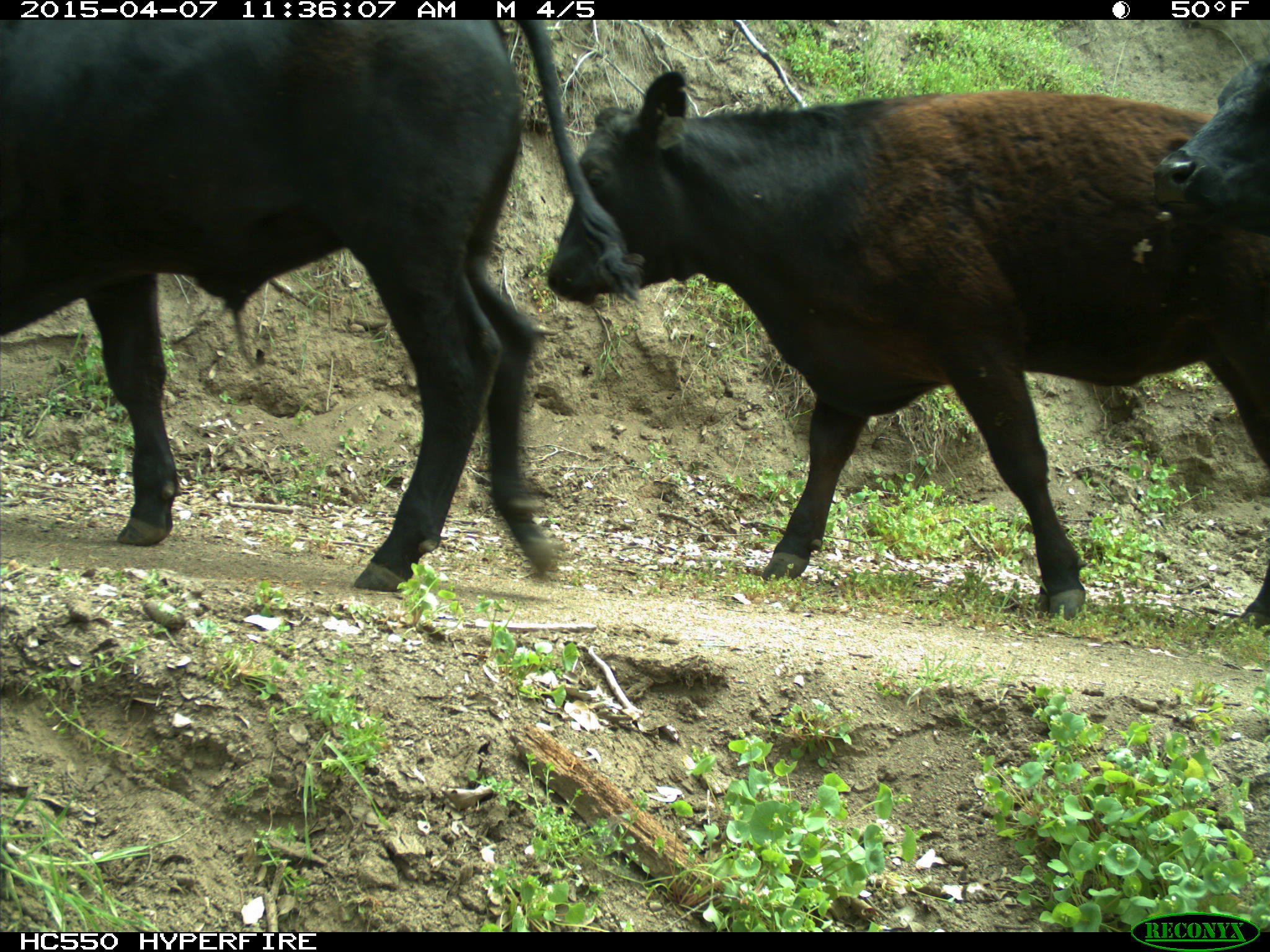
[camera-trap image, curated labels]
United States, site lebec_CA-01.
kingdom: Animalia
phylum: Chordata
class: Mammalia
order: Artiodactyla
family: Bovidae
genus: Bos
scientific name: Bos taurus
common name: domestic cow